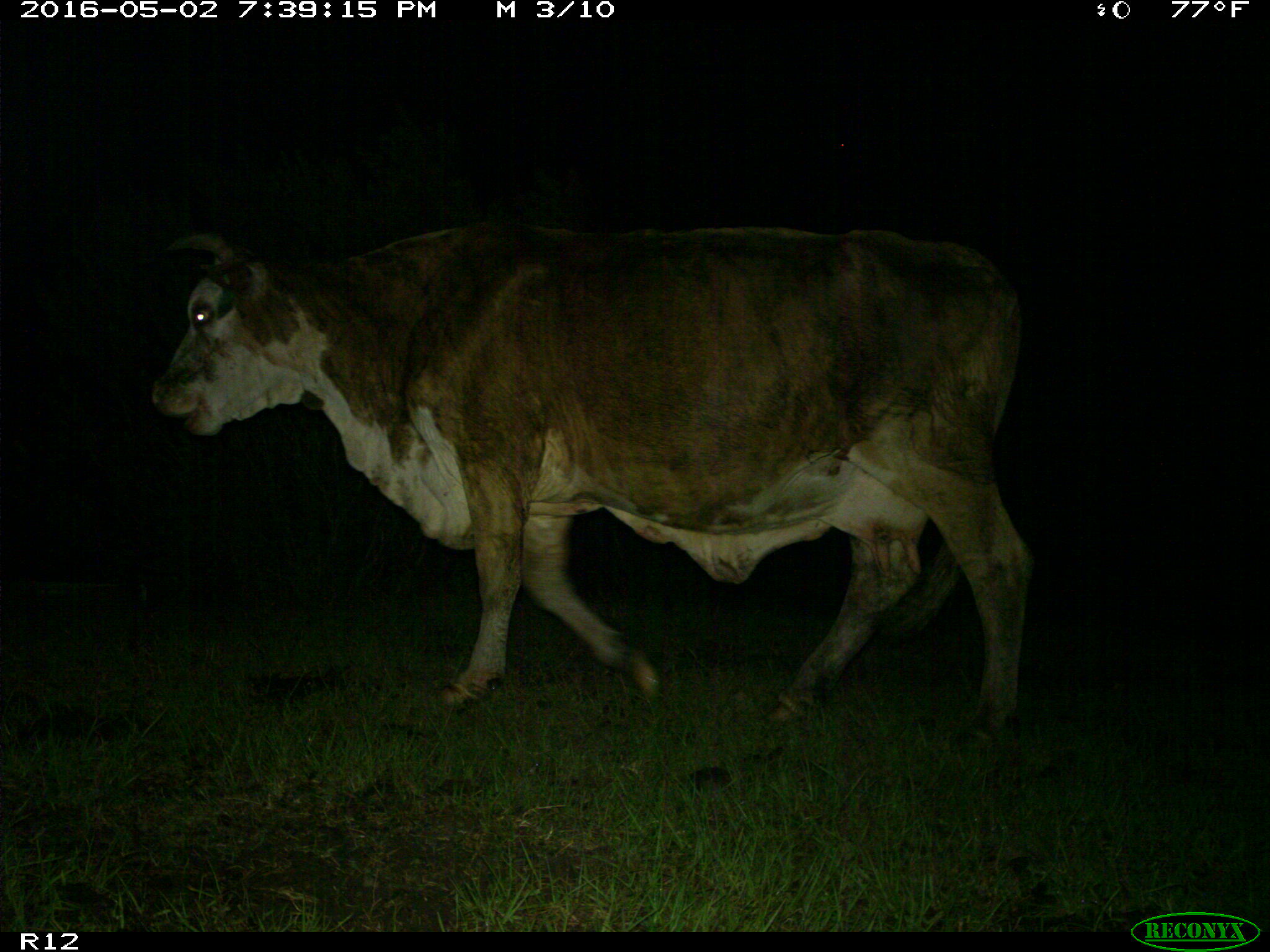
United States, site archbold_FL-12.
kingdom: Animalia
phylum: Chordata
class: Mammalia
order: Artiodactyla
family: Bovidae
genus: Bos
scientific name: Bos taurus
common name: domestic cow